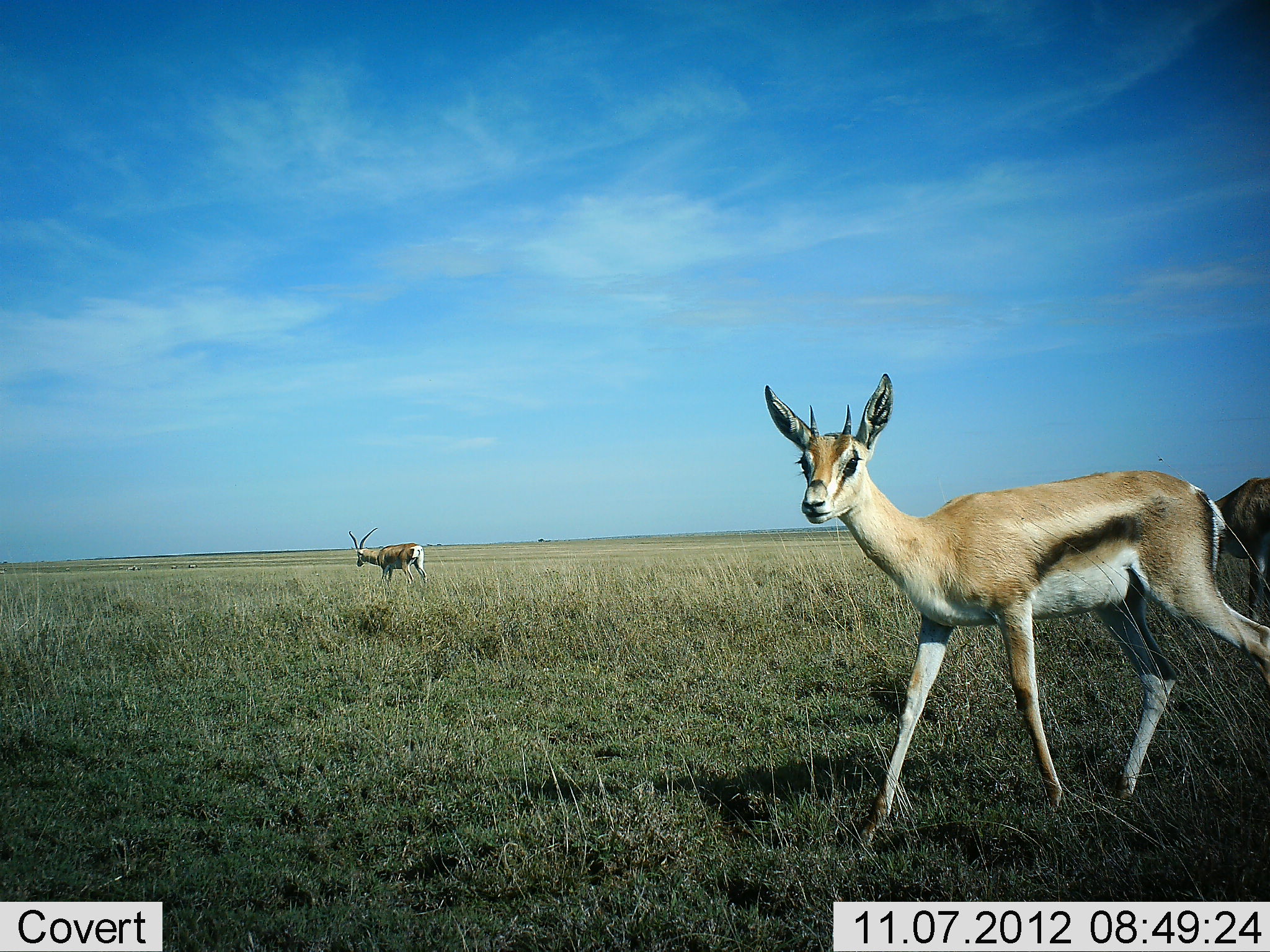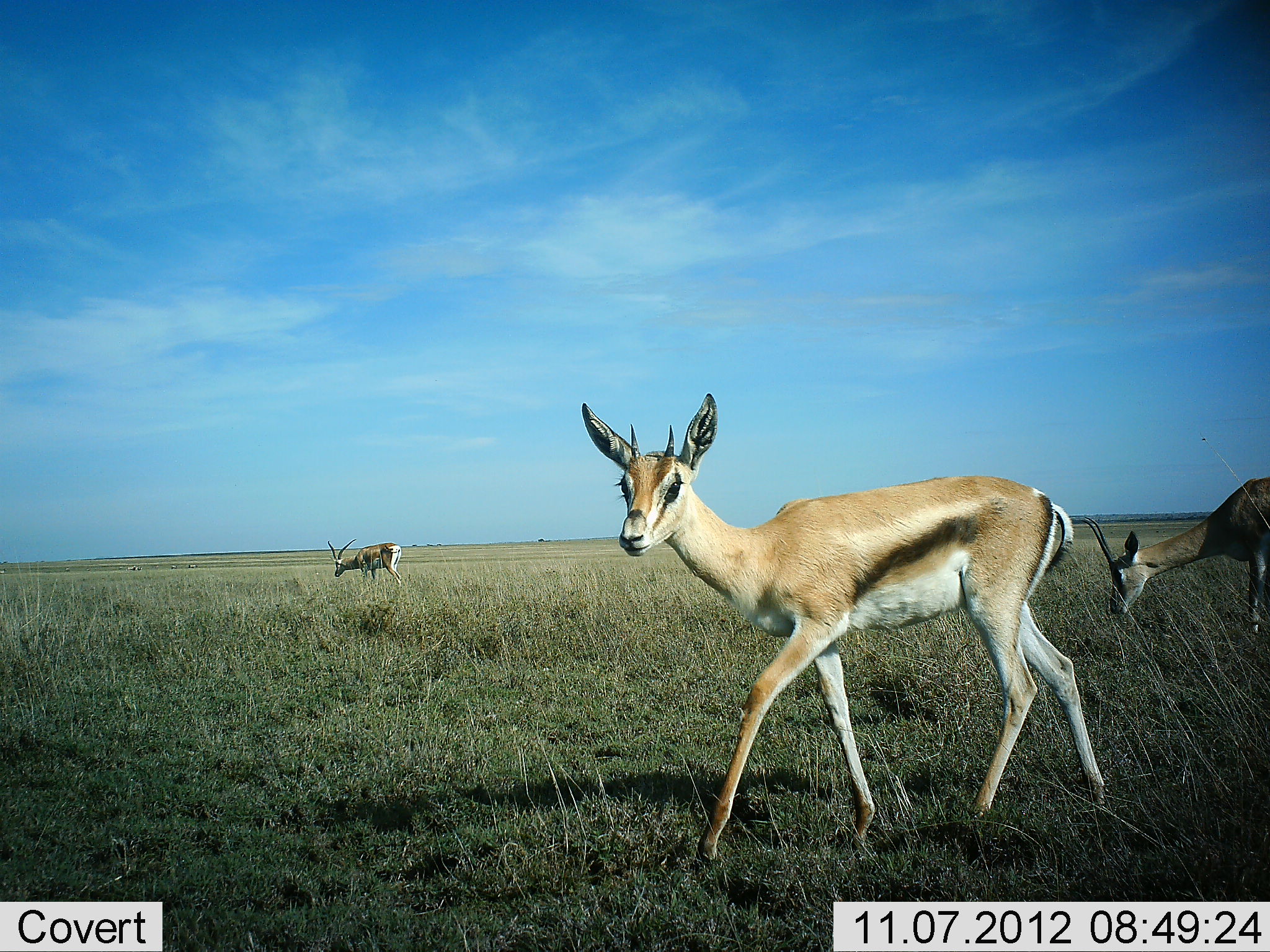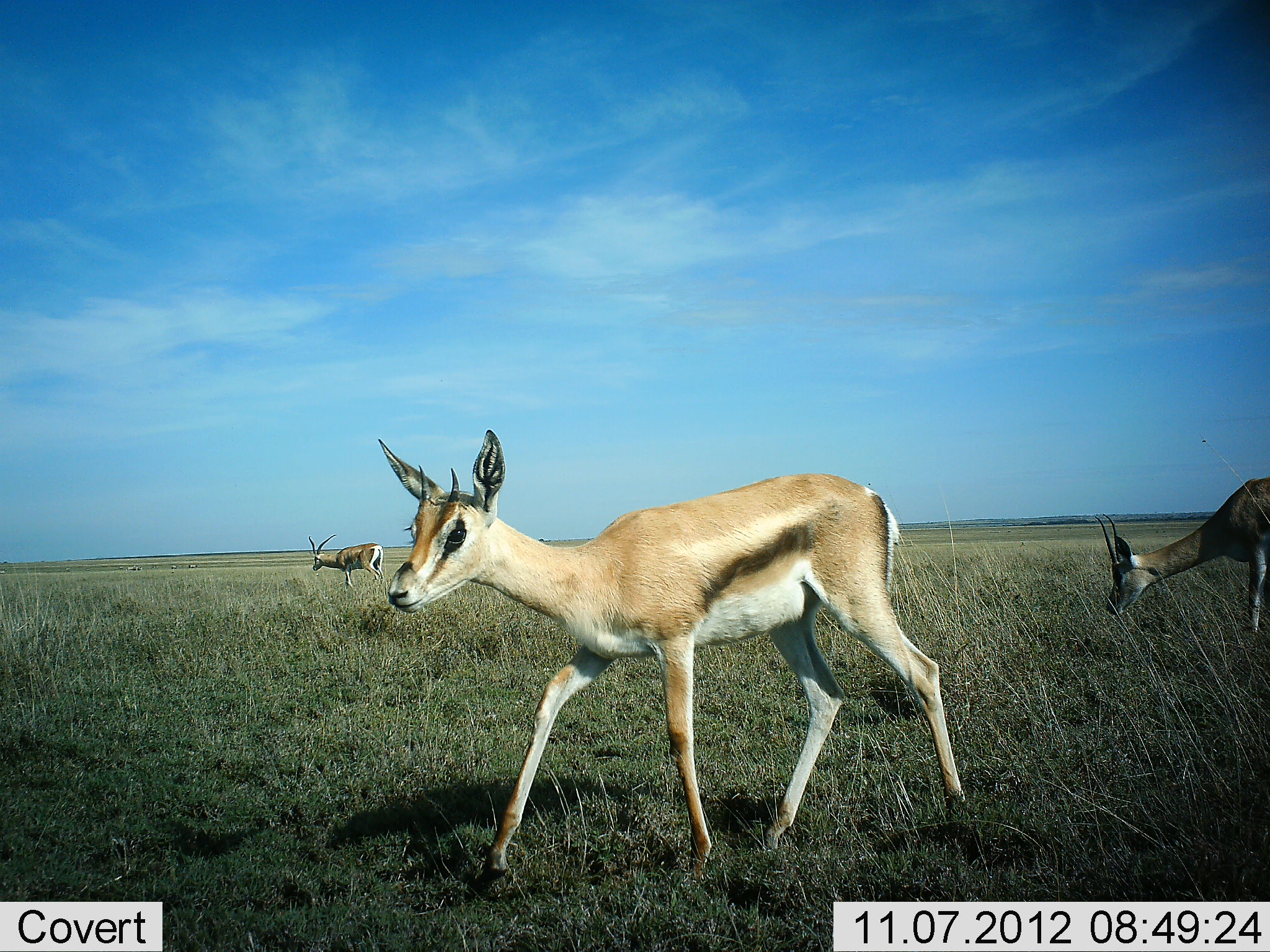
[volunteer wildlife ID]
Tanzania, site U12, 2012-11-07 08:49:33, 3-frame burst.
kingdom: Animalia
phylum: Chordata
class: Mammalia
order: Artiodactyla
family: Bovidae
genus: Eudorcas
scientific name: Eudorcas thomsonii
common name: thomson's gazelle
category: gazellethomsons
Gazellethomsons (thomson's gazelle) (Eudorcas thomsonii), count 3. Behavior (volunteer vote fractions): standing 30%, resting 0%, moving 70%, interacting 0%. Young present (vote fraction): 10%. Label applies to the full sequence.